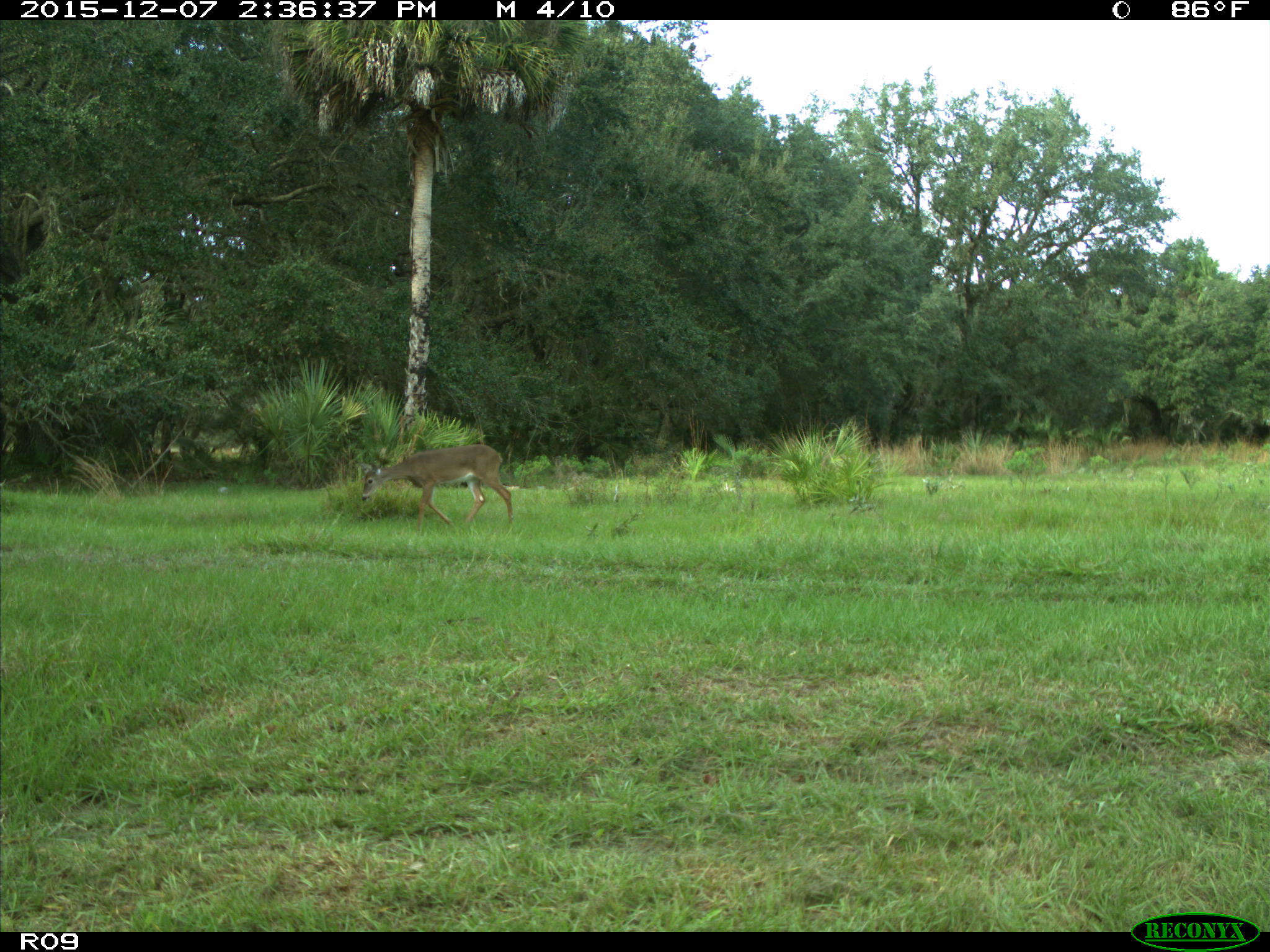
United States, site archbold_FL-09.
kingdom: Animalia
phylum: Chordata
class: Mammalia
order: Artiodactyla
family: Cervidae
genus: Odocoileus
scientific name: Odocoileus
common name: deer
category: unidentified deer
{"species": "unidentified deer (deer) (Odocoileus)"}